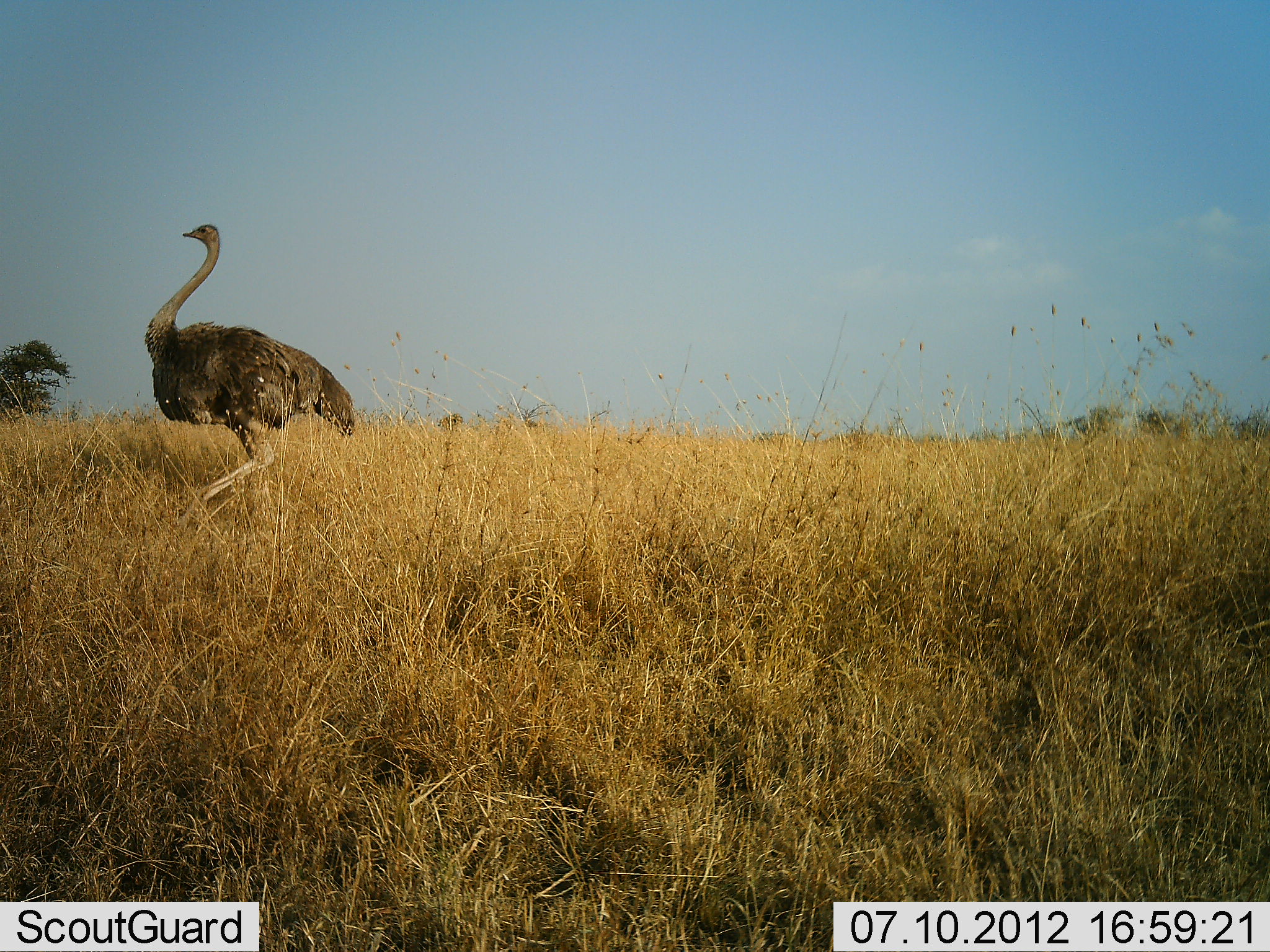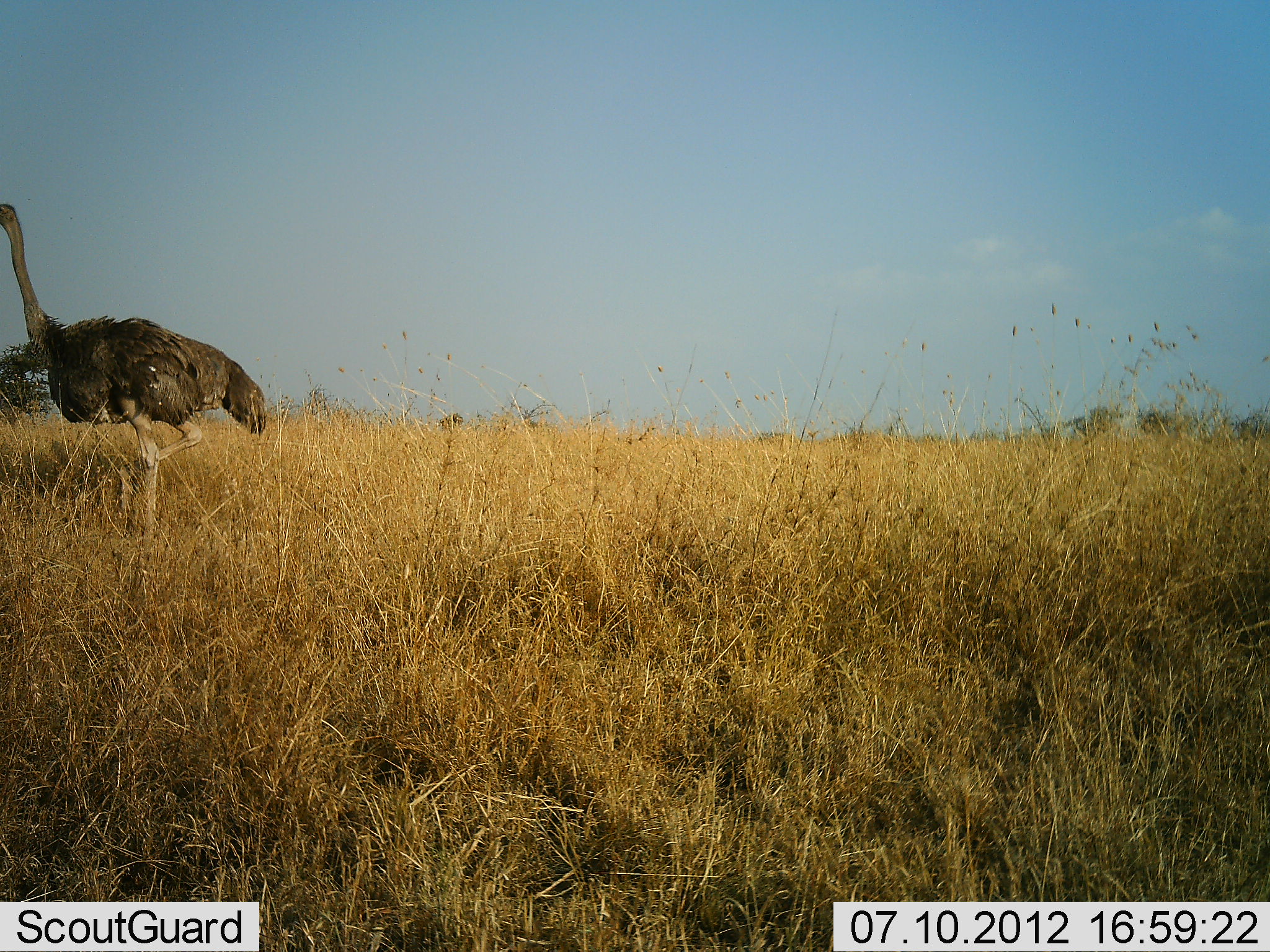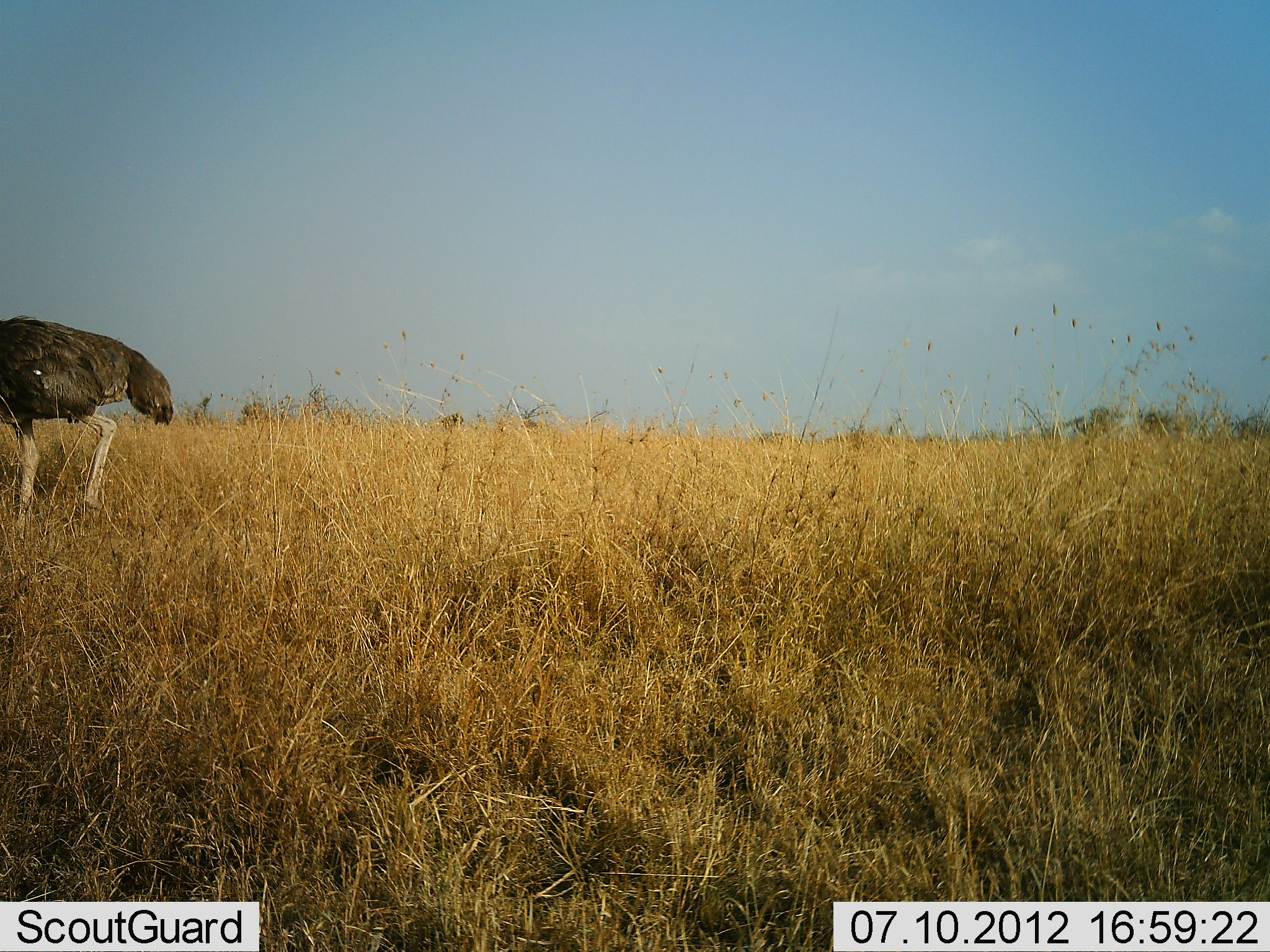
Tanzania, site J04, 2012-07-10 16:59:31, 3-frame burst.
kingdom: Animalia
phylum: Chordata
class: Aves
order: Struthioniformes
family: Struthionidae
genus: Struthio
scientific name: Struthio camelus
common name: ostrich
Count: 1.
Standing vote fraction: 0%.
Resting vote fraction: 0%.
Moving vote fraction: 100%.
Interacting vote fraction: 0%.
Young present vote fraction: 0%.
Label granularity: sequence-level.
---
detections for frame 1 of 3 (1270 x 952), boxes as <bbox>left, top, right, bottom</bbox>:
animal: <bbox>141, 222, 359, 540</bbox>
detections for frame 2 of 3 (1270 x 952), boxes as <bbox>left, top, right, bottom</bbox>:
animal: <bbox>0, 201, 270, 573</bbox>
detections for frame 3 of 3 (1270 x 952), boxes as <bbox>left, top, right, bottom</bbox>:
animal: <bbox>0, 314, 176, 530</bbox>